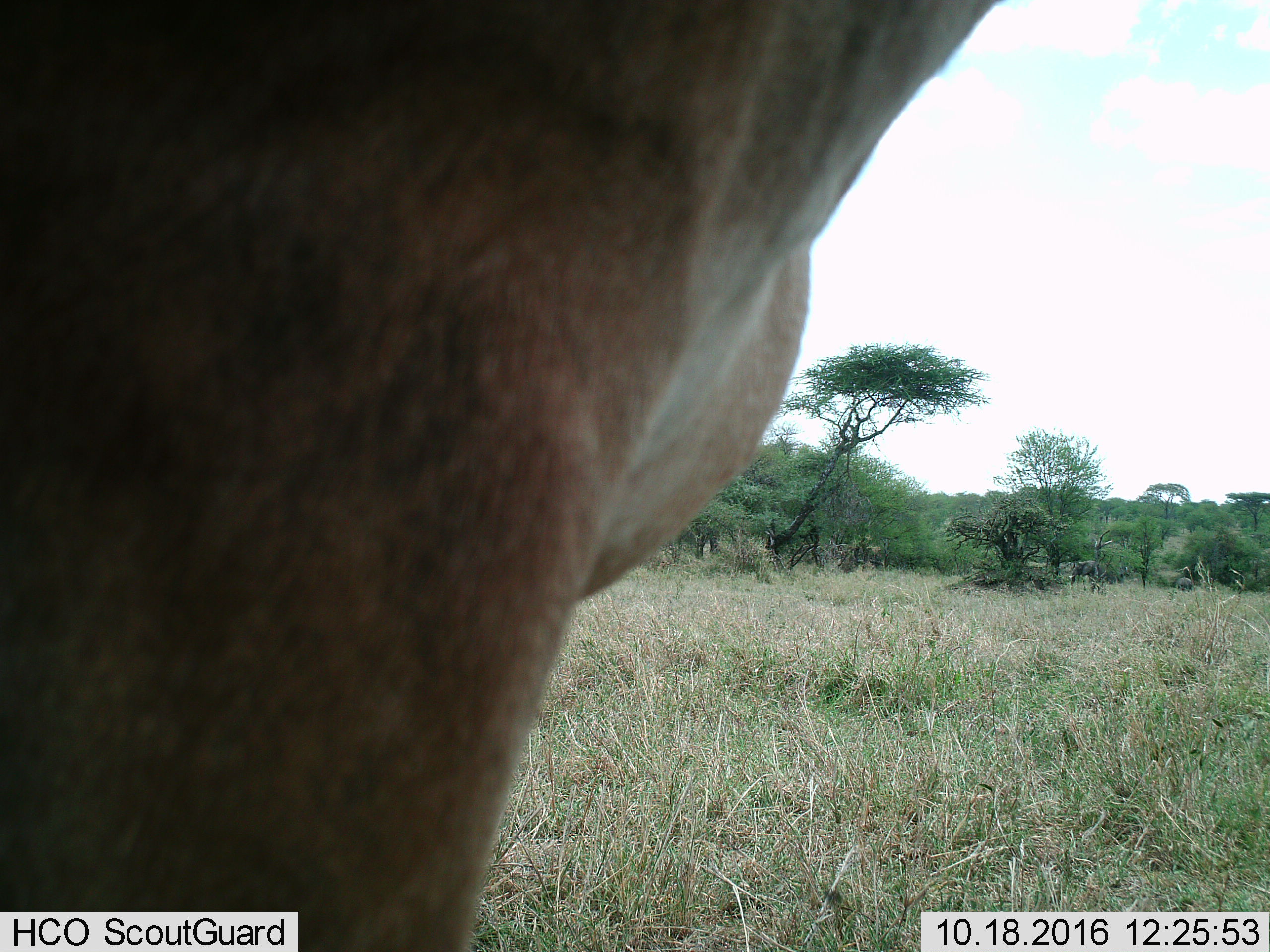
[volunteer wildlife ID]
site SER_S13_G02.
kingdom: Animalia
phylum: Chordata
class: Mammalia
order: Artiodactyla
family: Bovidae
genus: Alcelaphus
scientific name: Alcelaphus buselaphus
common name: hartebeest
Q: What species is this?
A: Hartebeest (Alcelaphus buselaphus).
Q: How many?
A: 1.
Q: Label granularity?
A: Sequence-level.